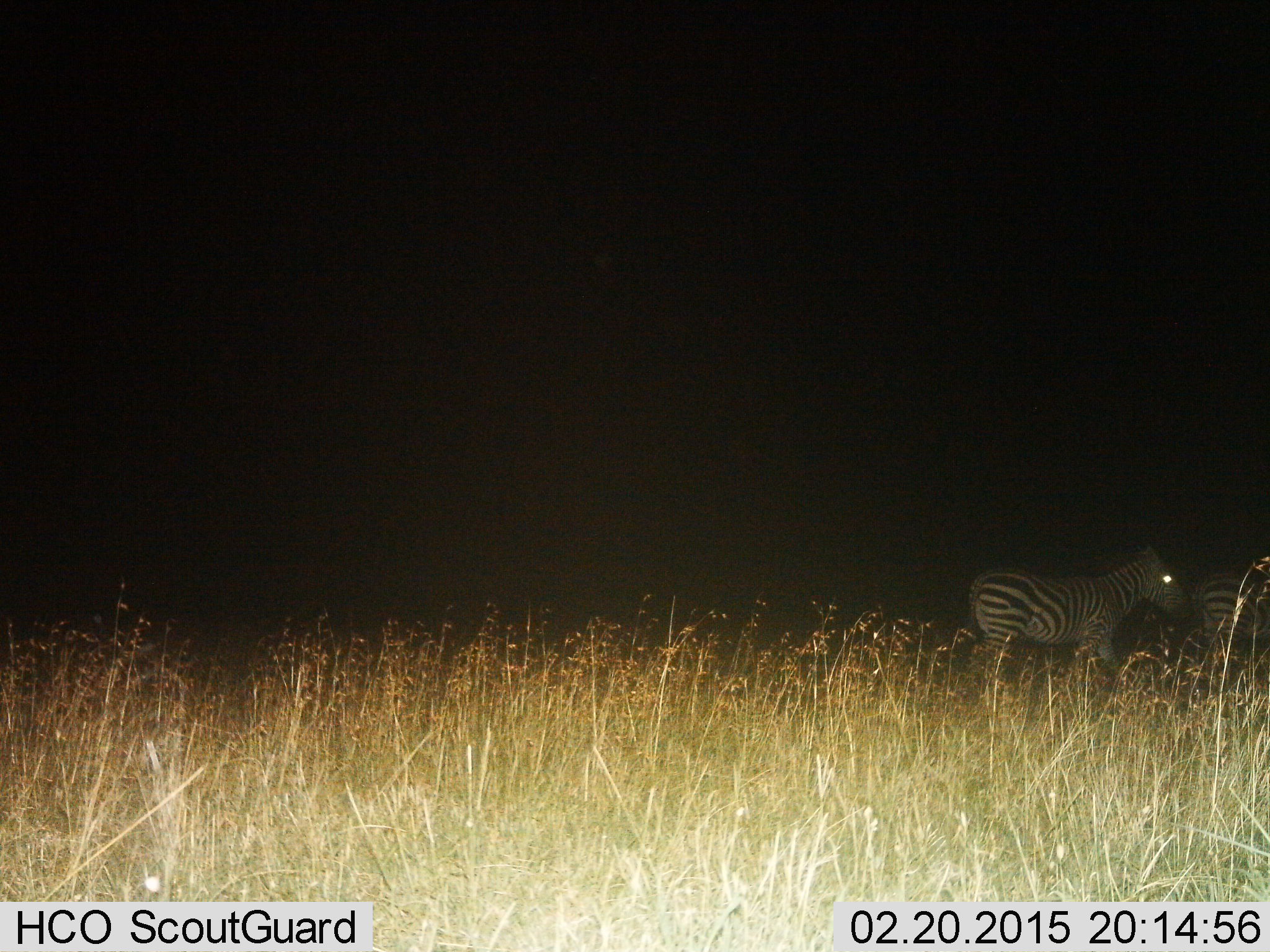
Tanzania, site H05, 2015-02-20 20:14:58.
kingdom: Animalia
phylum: Chordata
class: Mammalia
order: Perissodactyla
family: Equidae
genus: Equus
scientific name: Equus quagga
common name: plains zebra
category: zebra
Zebra (plains zebra) (Equus quagga), count 2. Behavior (volunteer vote fractions): standing 30%, resting 20%, moving 60%, interacting 0%. Young present (vote fraction): 0%. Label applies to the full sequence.